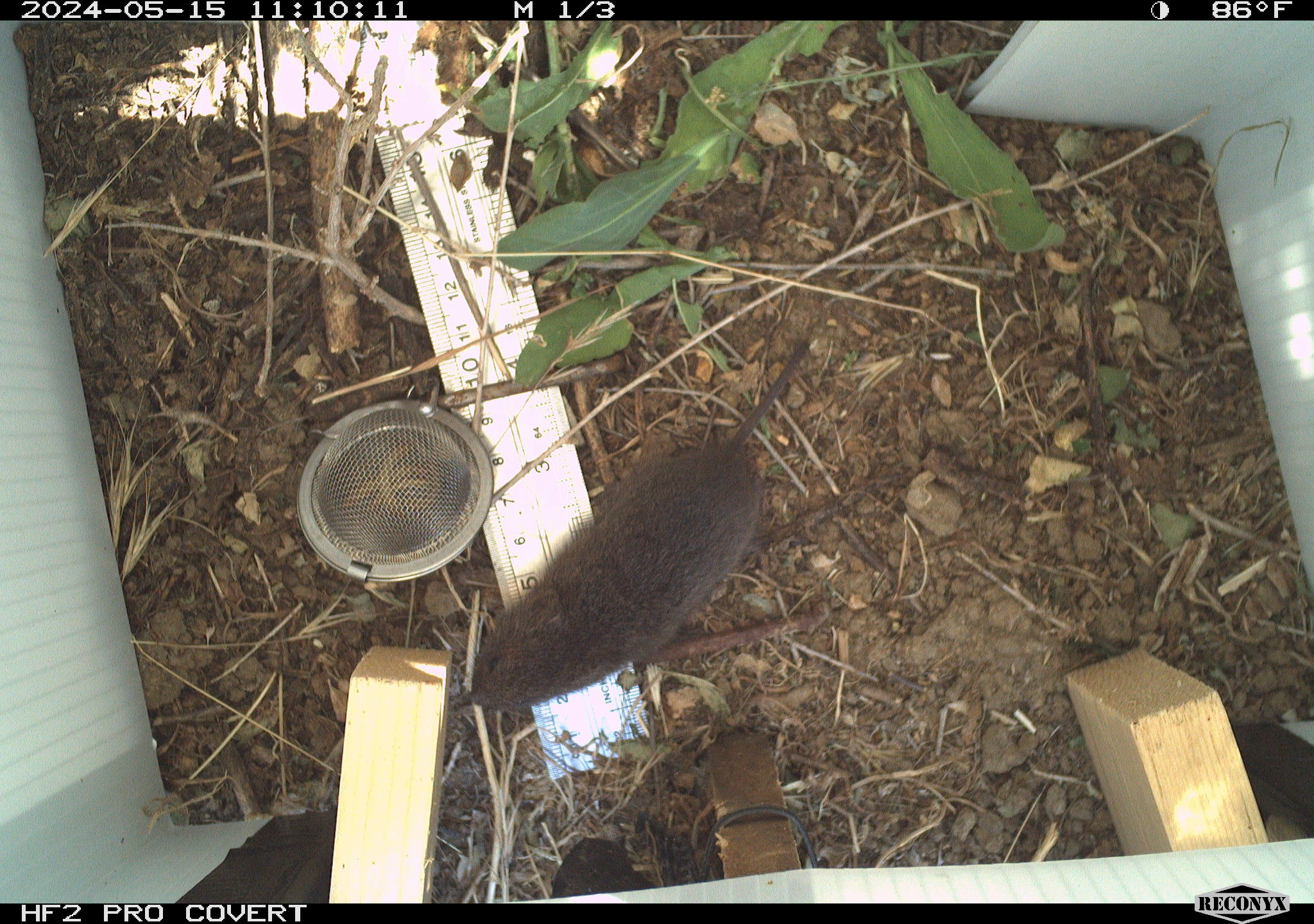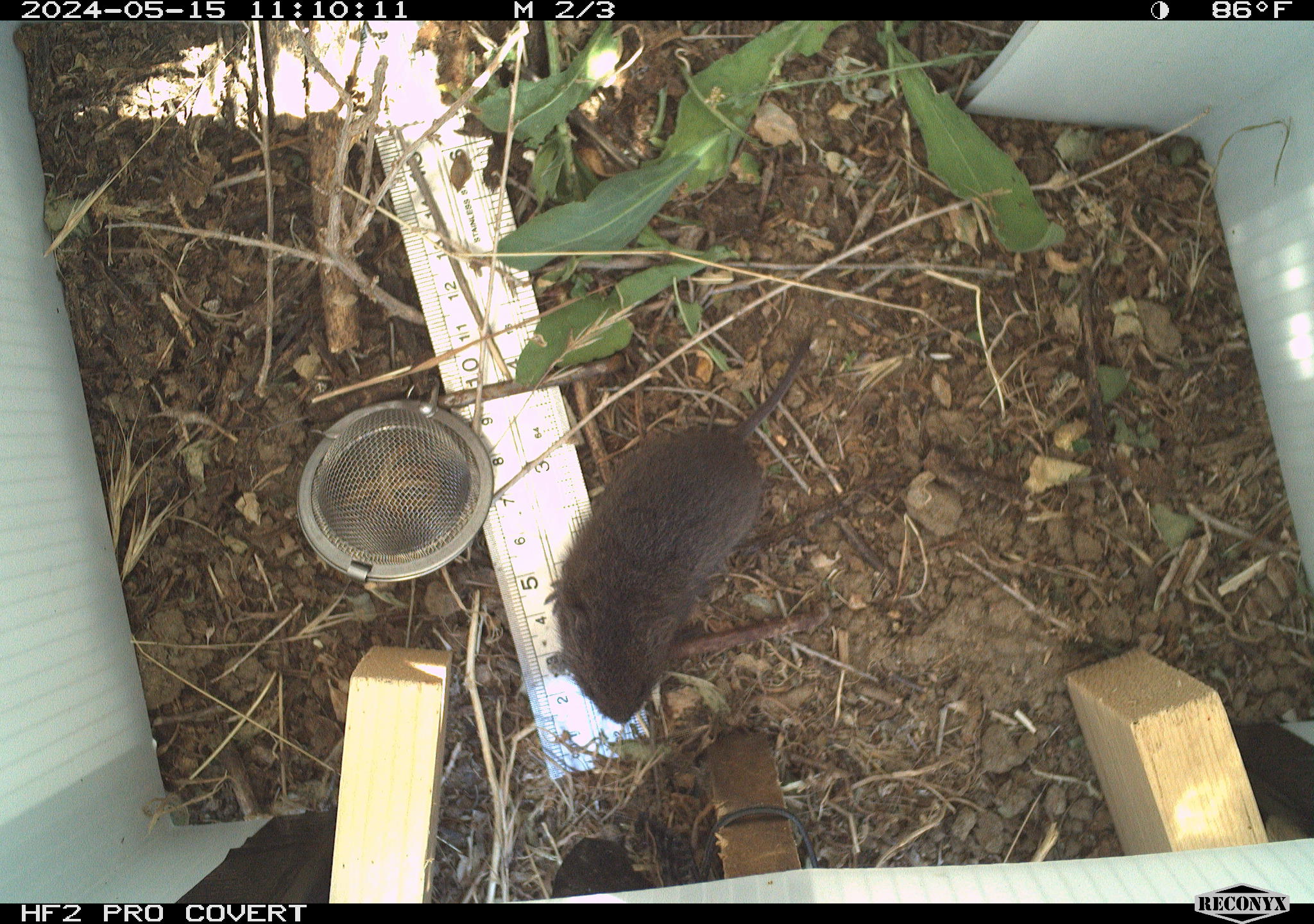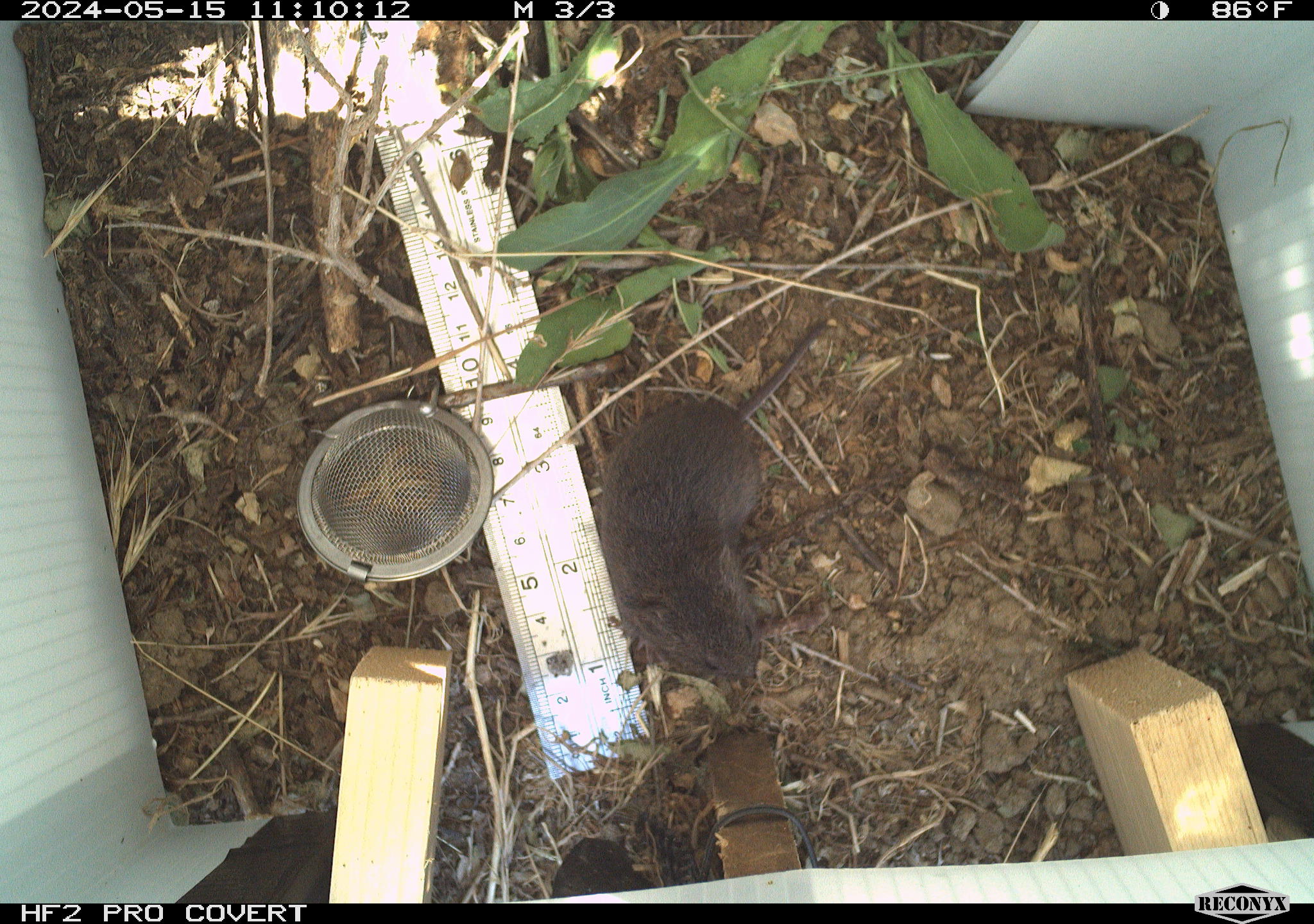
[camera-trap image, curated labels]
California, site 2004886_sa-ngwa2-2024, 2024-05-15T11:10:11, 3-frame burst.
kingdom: Animalia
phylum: Chordata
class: Mammalia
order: Rodentia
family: Cricetidae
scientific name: Arvicolinae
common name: voles, lemmings, and muskrats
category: arvicolinae subfamily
Arvicolinae subfamily (voles, lemmings, and muskrats) (Arvicolinae).